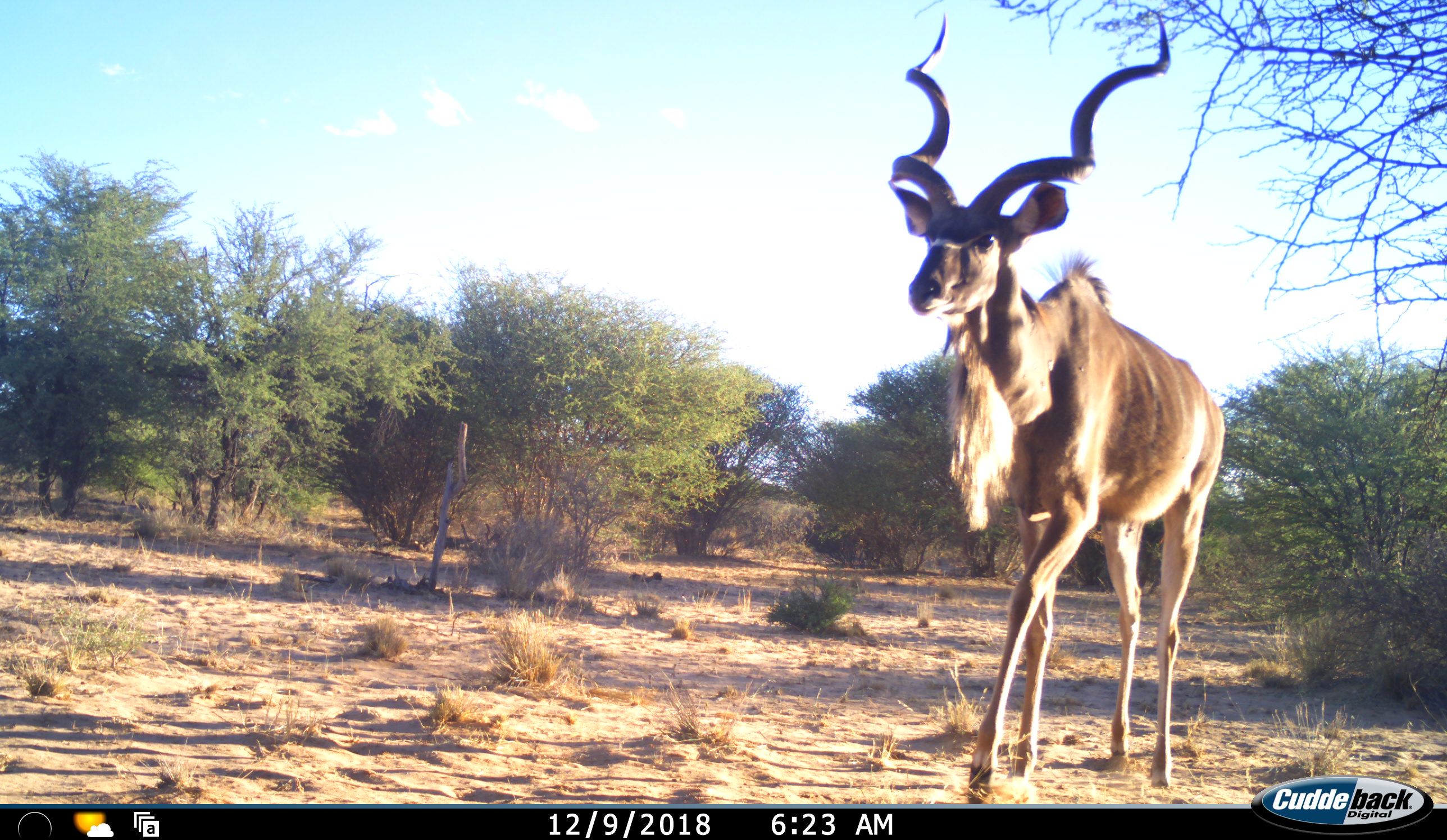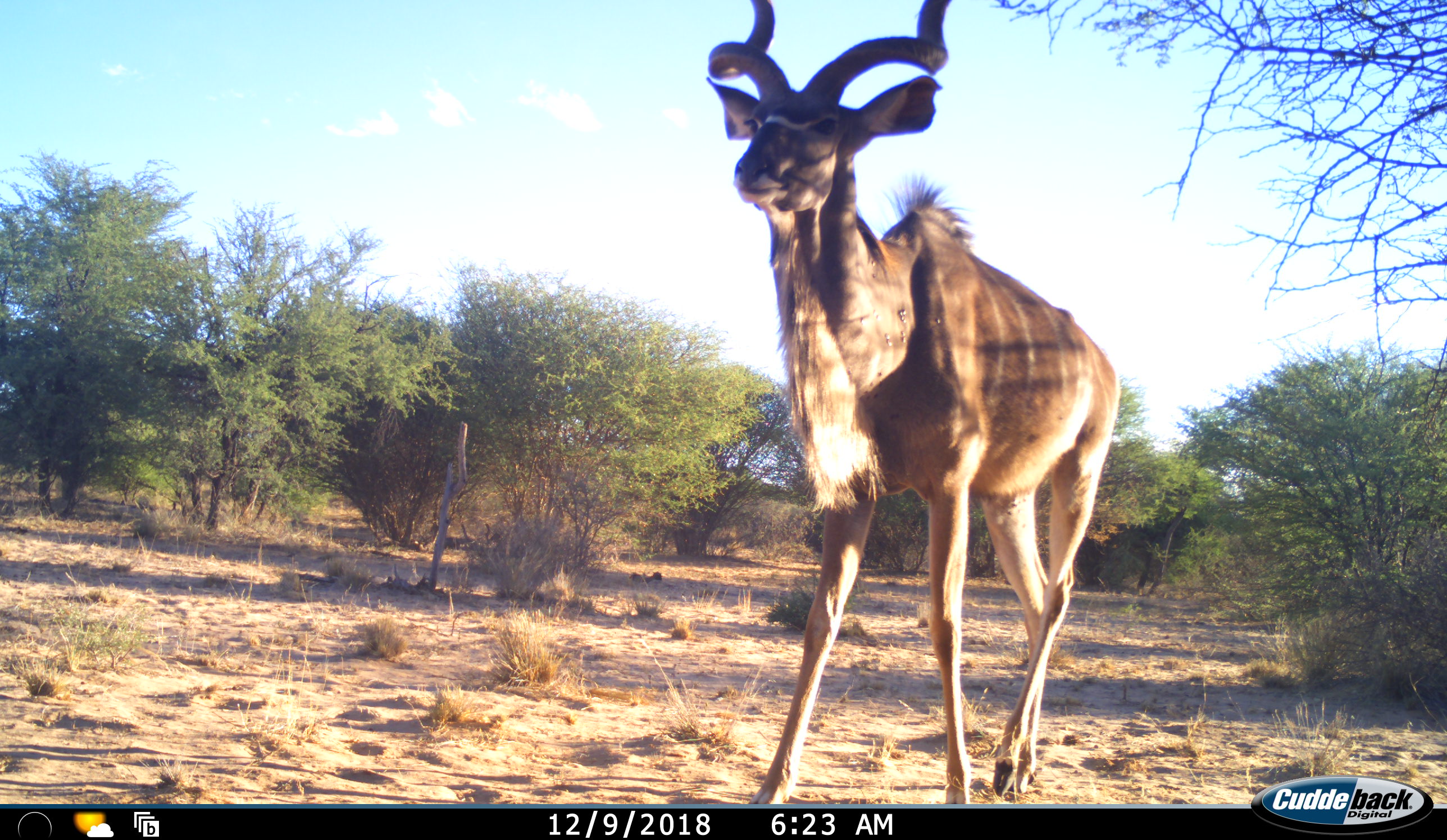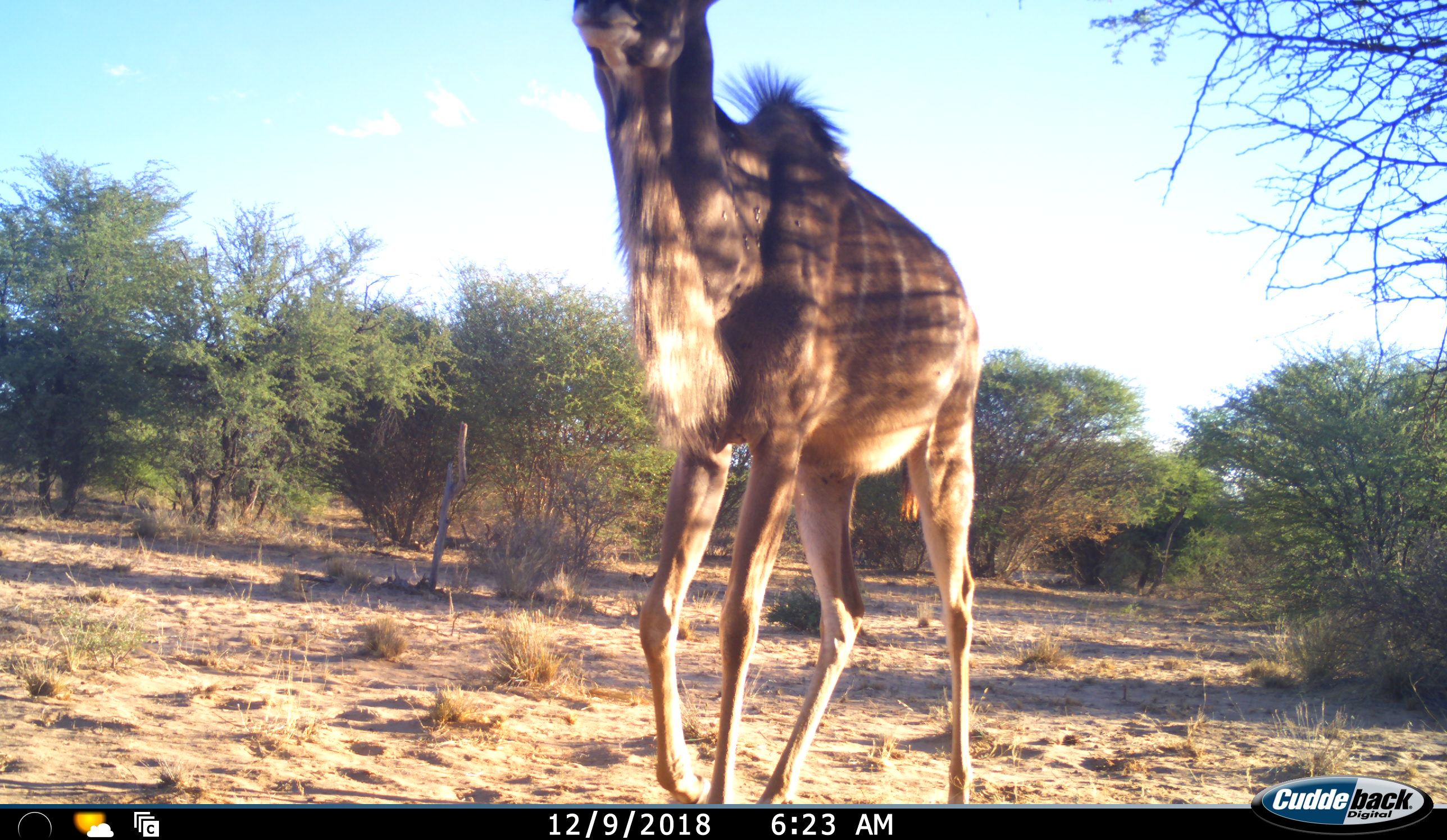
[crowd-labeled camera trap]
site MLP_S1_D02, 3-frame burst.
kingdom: Animalia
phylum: Chordata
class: Mammalia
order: Artiodactyla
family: Bovidae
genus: Tragelaphus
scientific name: Tragelaphus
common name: kudu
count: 1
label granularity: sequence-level